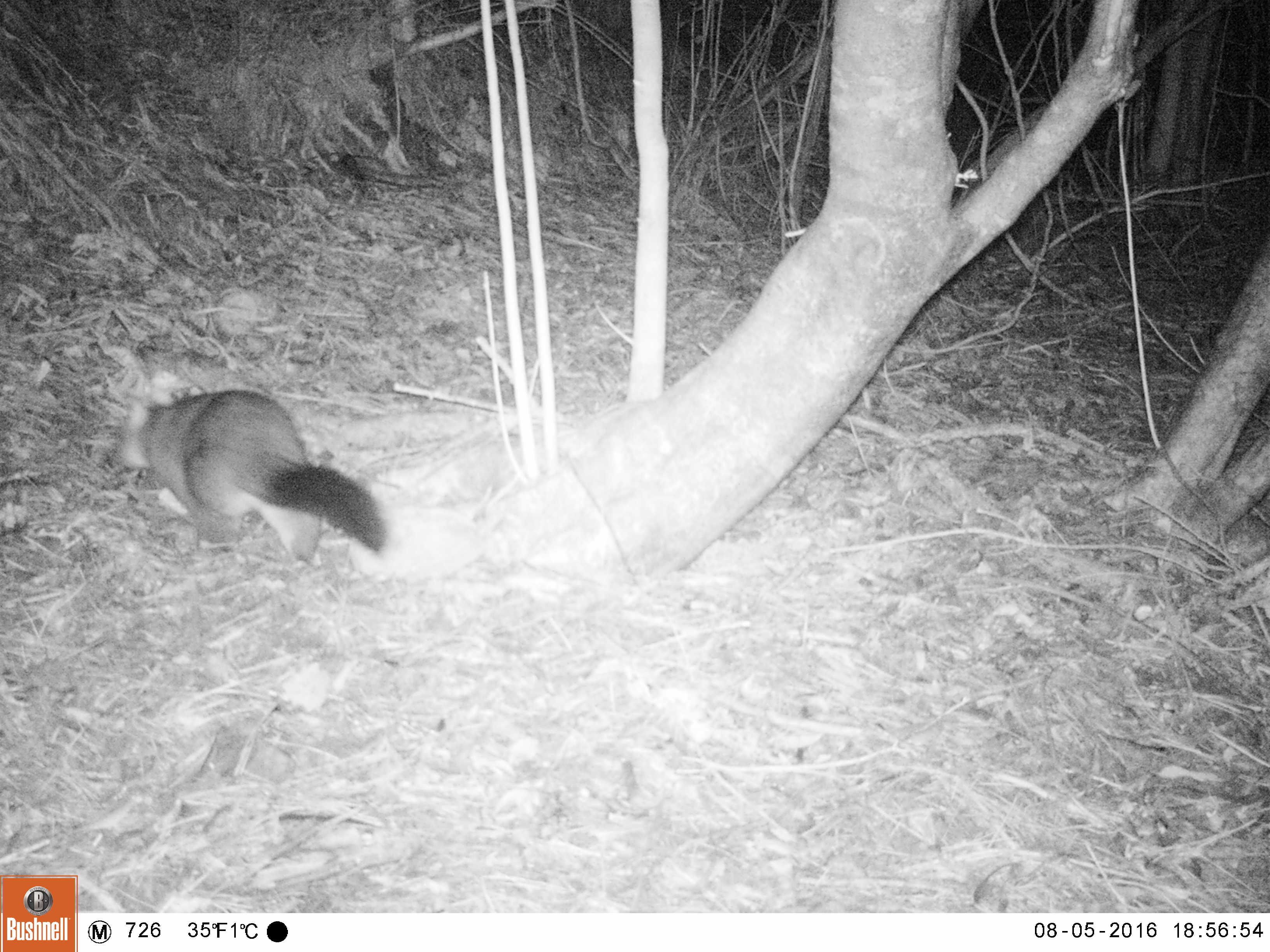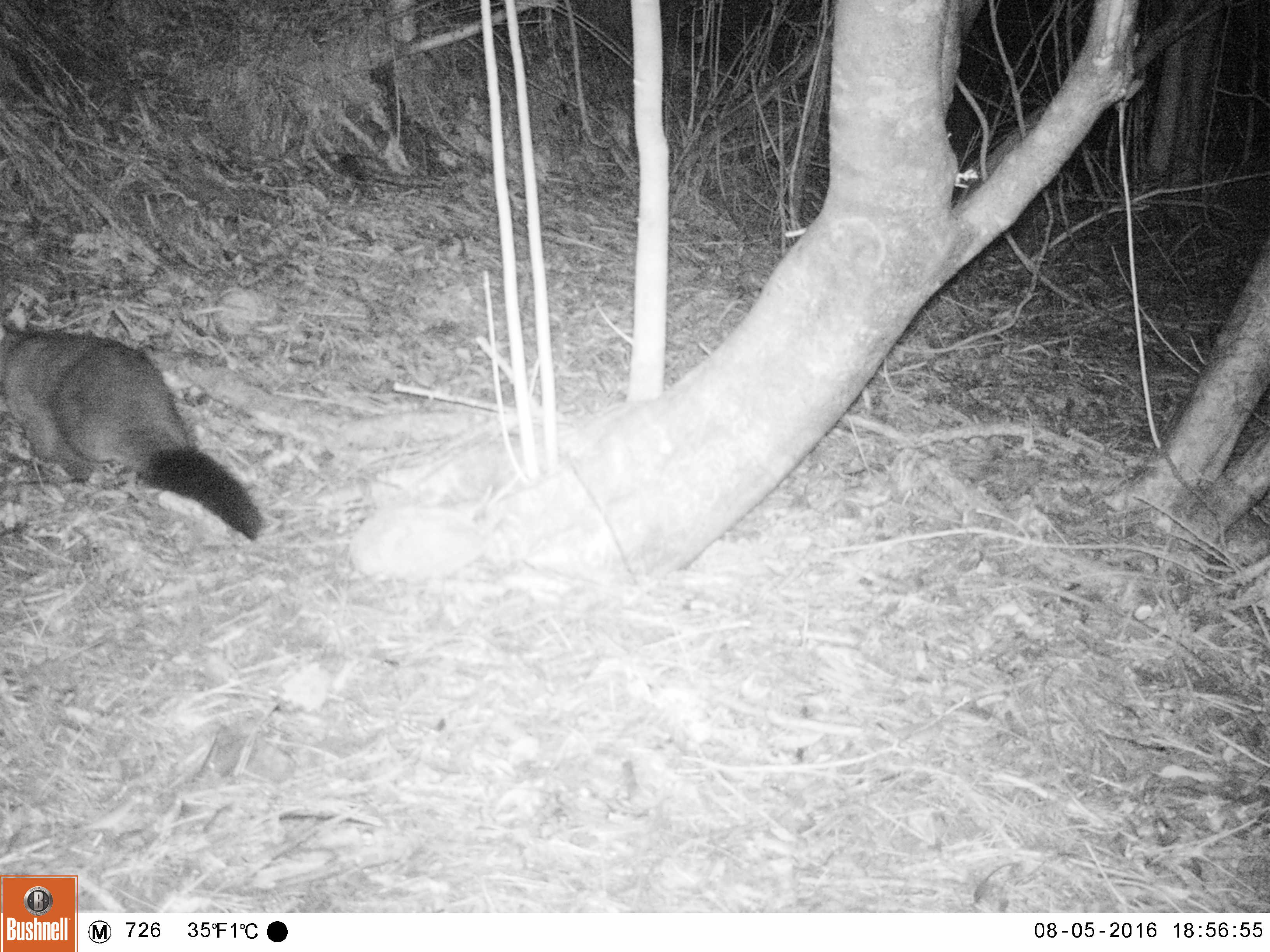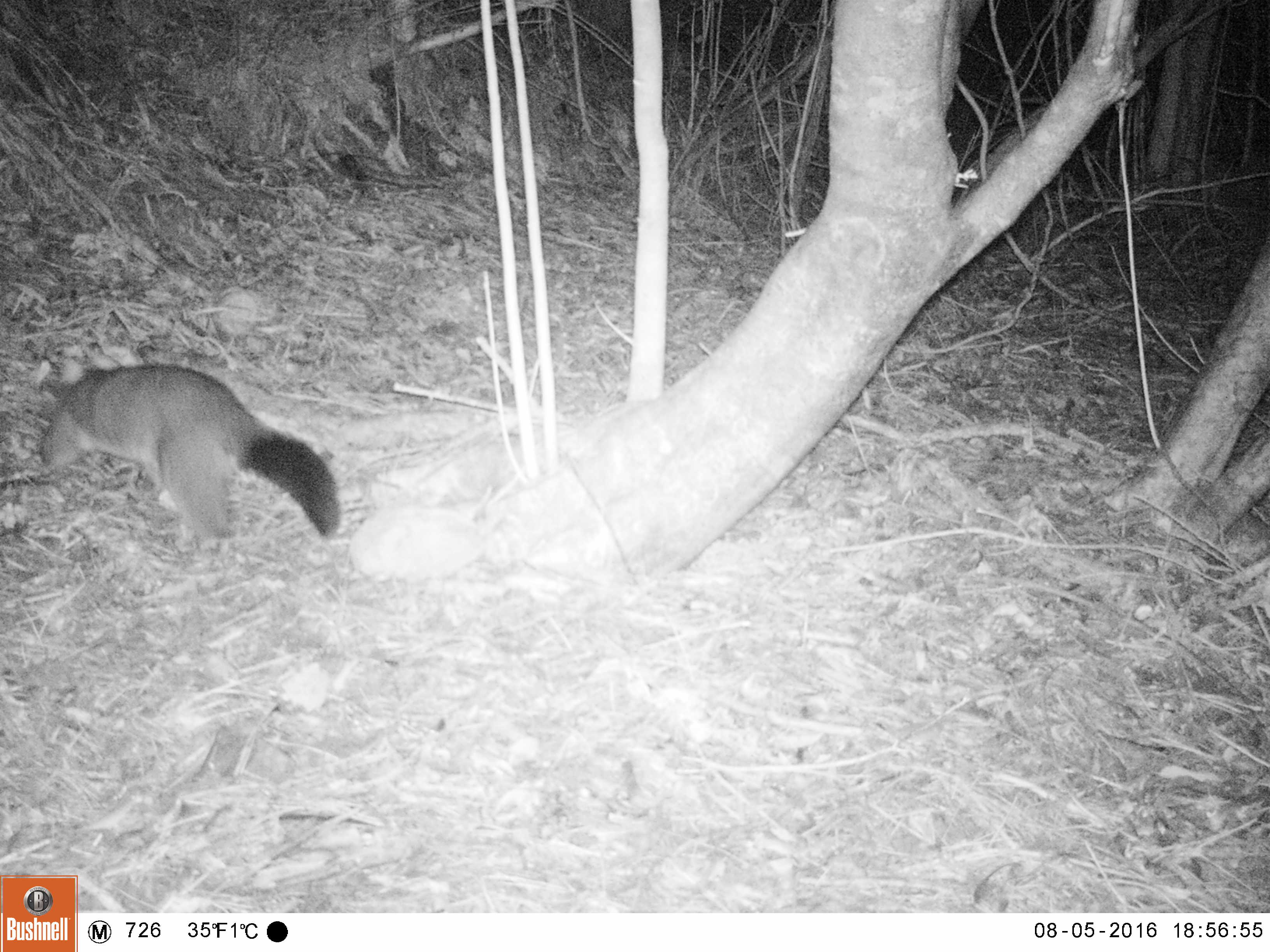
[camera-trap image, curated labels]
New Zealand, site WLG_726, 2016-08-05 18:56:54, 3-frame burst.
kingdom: Animalia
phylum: Chordata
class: Mammalia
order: Diprotodontia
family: Phalangeridae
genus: Trichosurus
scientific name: Trichosurus vulpecula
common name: common brushtail possum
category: possum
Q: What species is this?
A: Possum (common brushtail possum) (Trichosurus vulpecula).